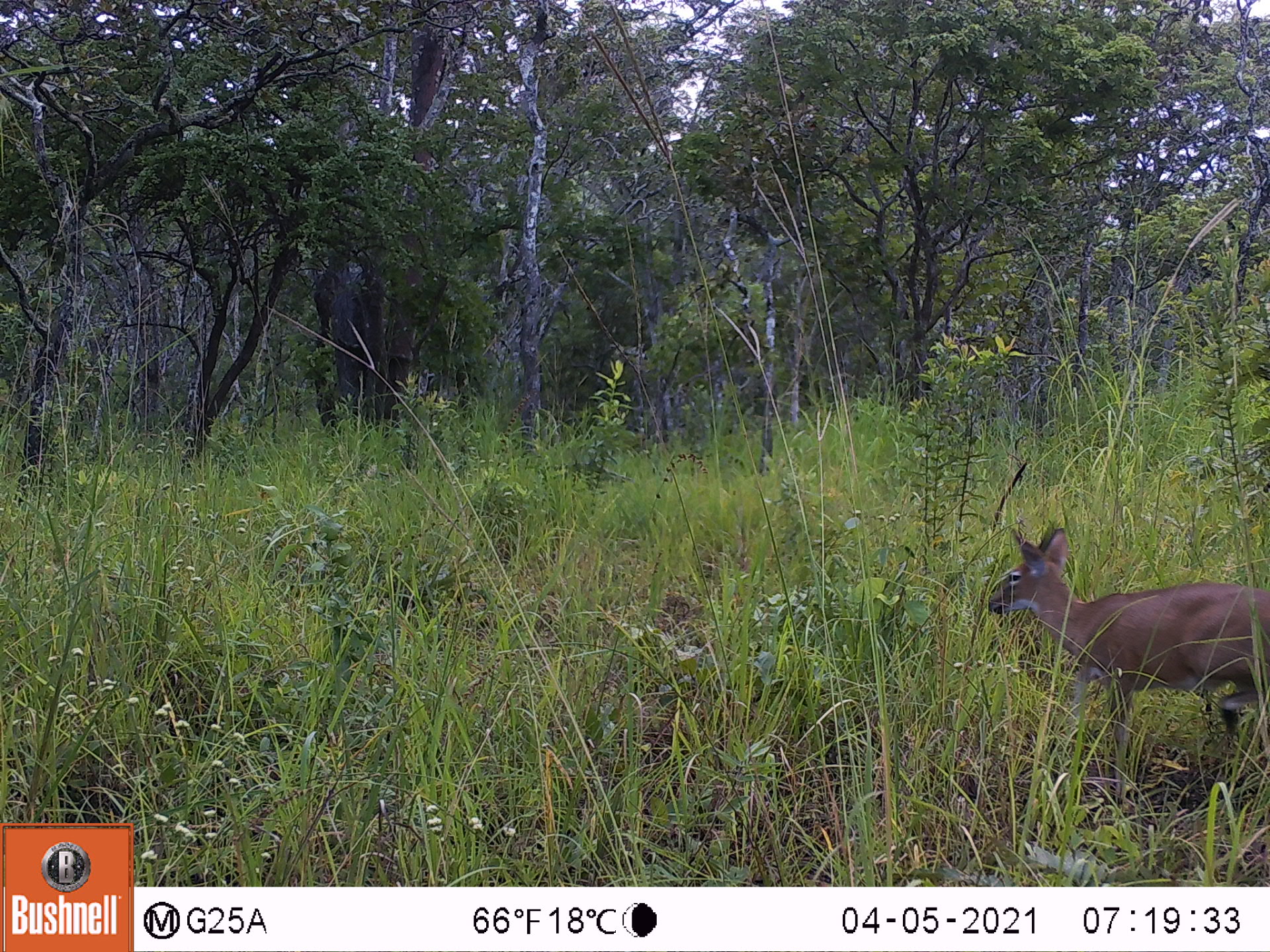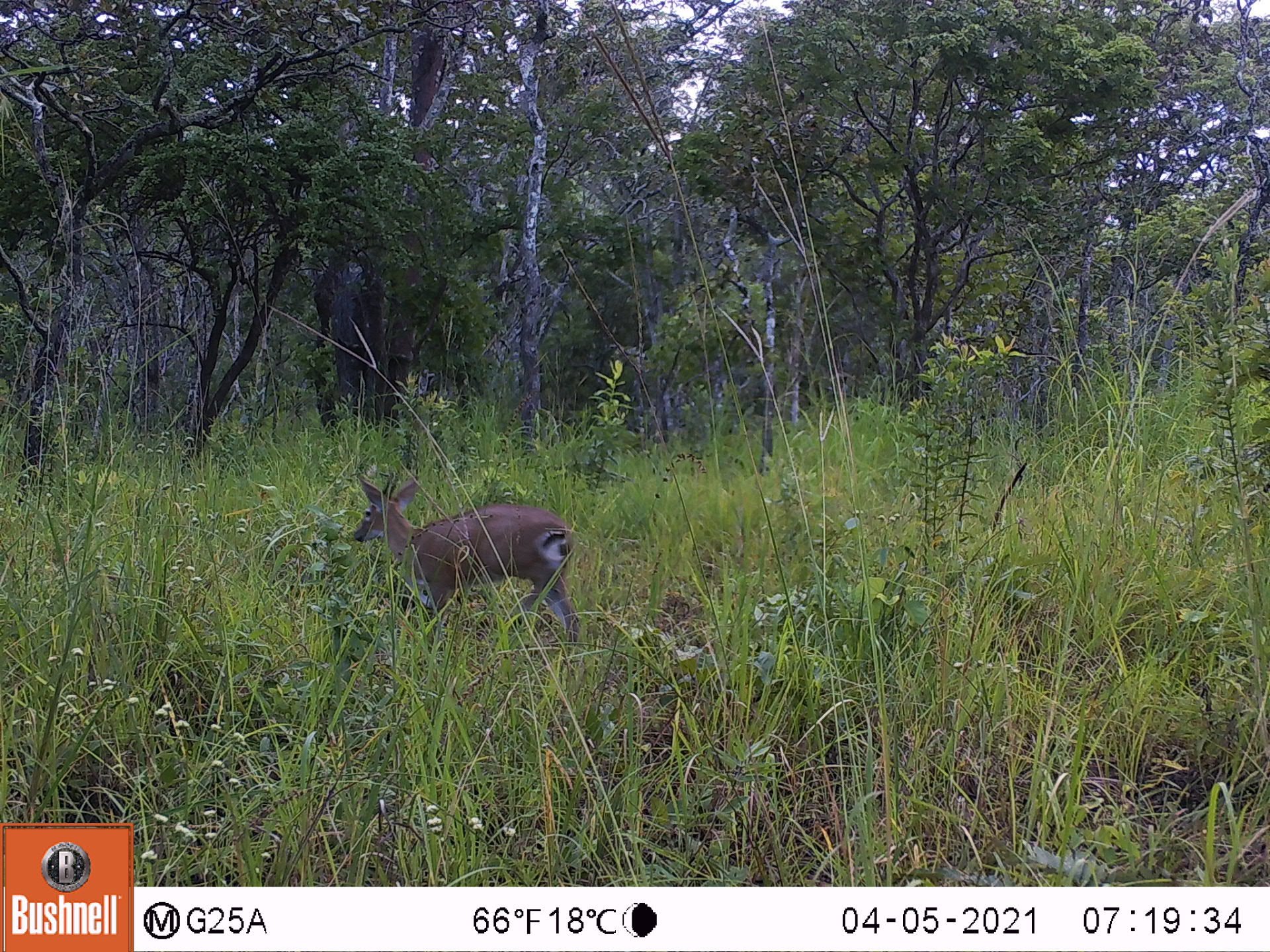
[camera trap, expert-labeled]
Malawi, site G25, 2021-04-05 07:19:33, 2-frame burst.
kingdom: Animalia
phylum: Chordata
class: Mammalia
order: Artiodactyla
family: Bovidae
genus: Sylvicapra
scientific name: Sylvicapra grimmia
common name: common duiker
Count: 1.